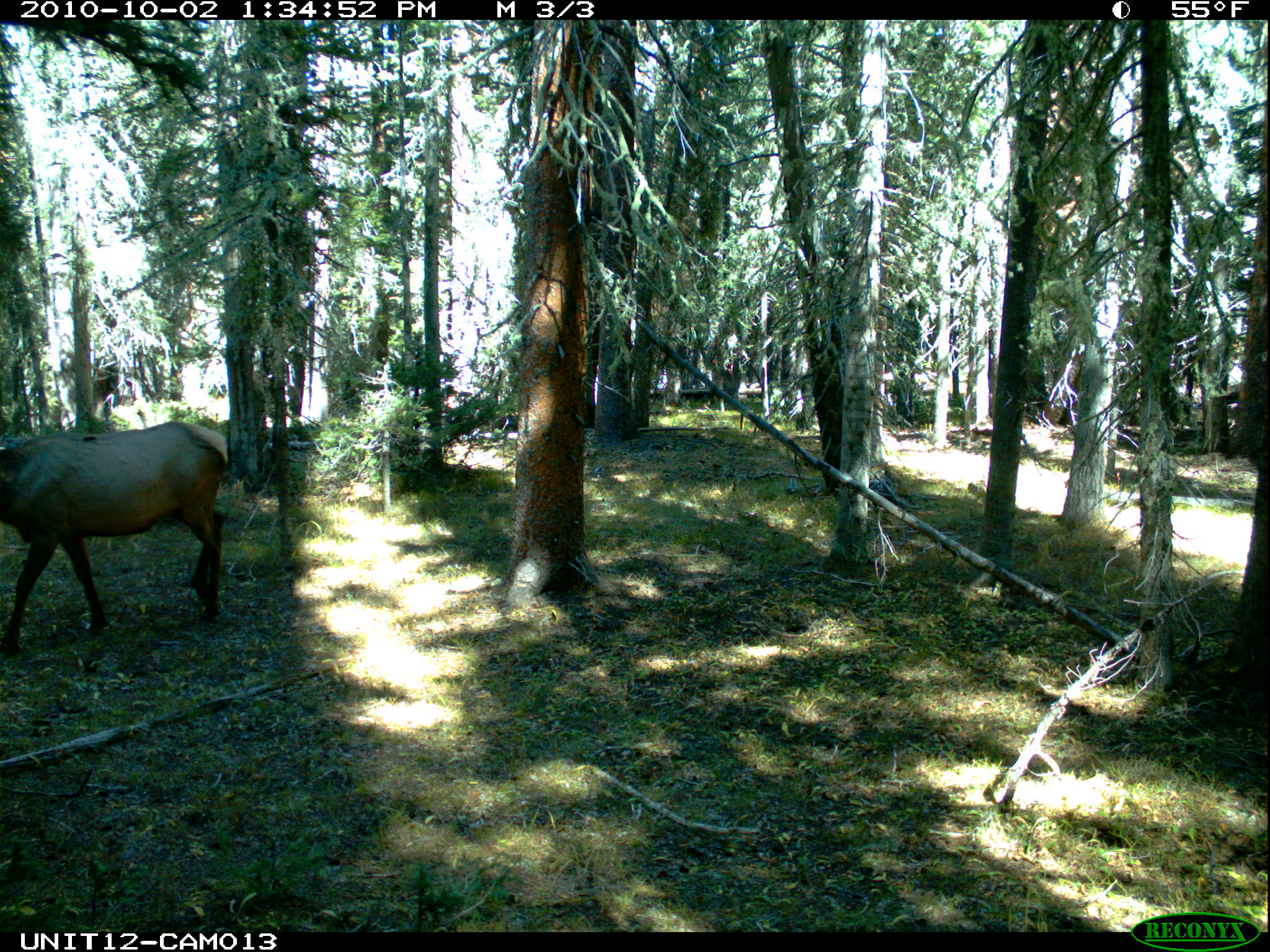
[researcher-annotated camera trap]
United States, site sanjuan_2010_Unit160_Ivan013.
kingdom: Animalia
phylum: Chordata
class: Mammalia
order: Artiodactyla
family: Cervidae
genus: Cervus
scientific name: Cervus elaphus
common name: red deer